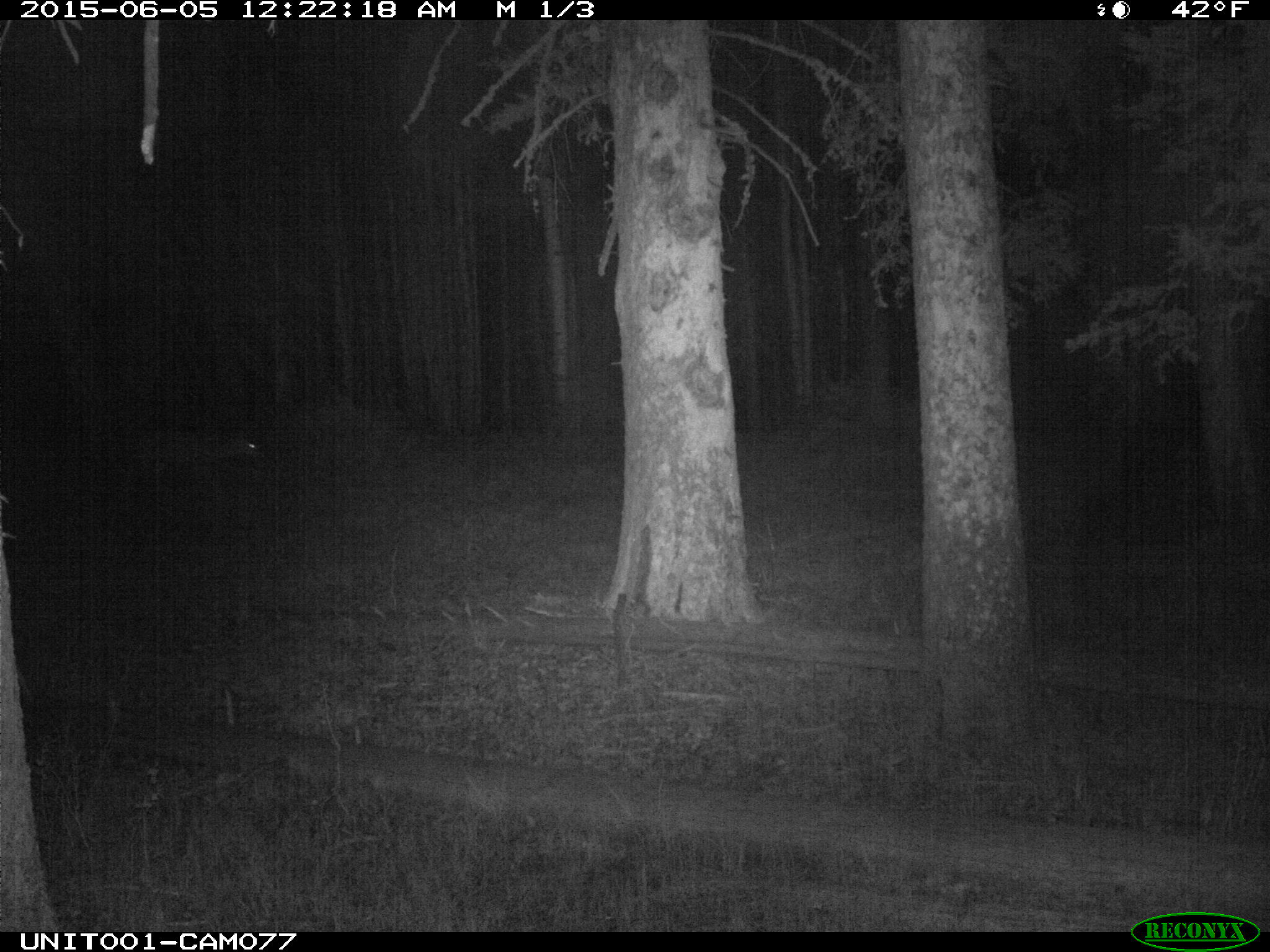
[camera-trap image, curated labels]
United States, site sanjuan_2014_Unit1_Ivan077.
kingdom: Animalia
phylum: Chordata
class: Mammalia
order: Artiodactyla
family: Cervidae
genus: Odocoileus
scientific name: Odocoileus hemionus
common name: mule deer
Odocoileus hemionus (mule deer).